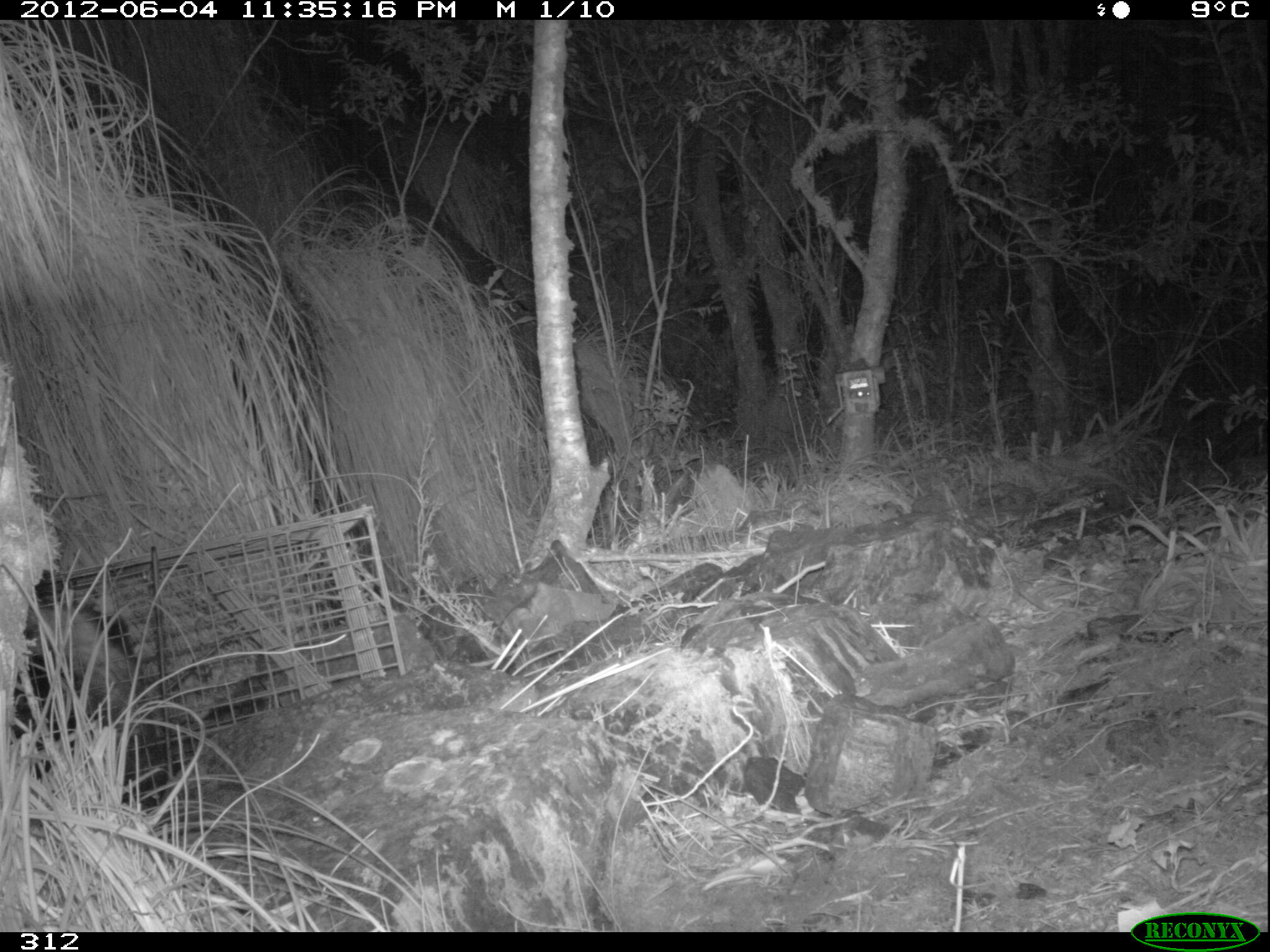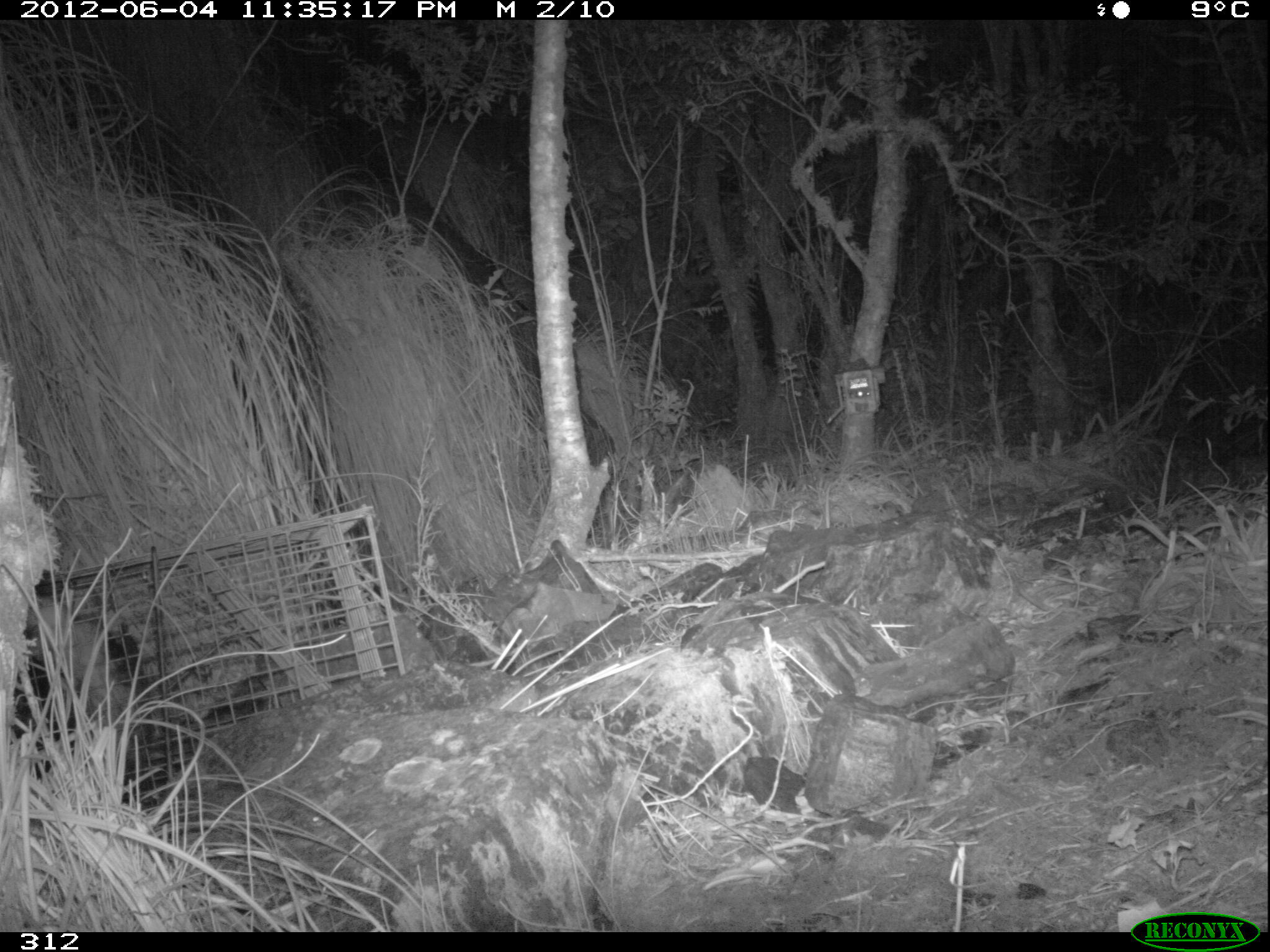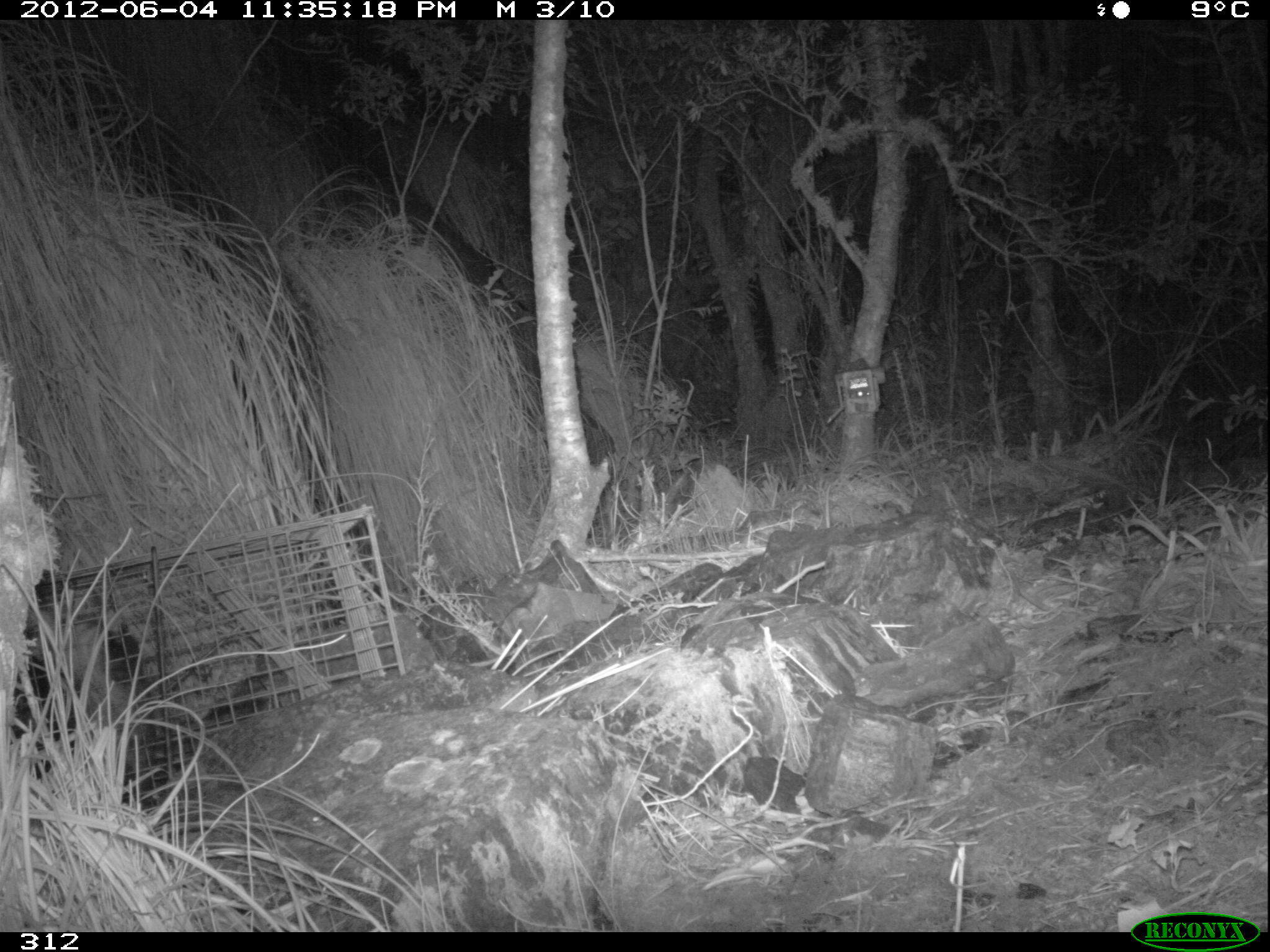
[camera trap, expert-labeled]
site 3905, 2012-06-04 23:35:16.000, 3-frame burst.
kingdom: Animalia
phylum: Chordata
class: Mammalia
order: Didelphimorphia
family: Didelphidae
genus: Didelphis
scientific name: Didelphis pernigra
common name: andean white-eared opossum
Didelphis pernigra (andean white-eared opossum).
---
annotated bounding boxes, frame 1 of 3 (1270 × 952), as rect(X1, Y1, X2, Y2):
didelphis pernigra: rect(25, 592, 146, 790)